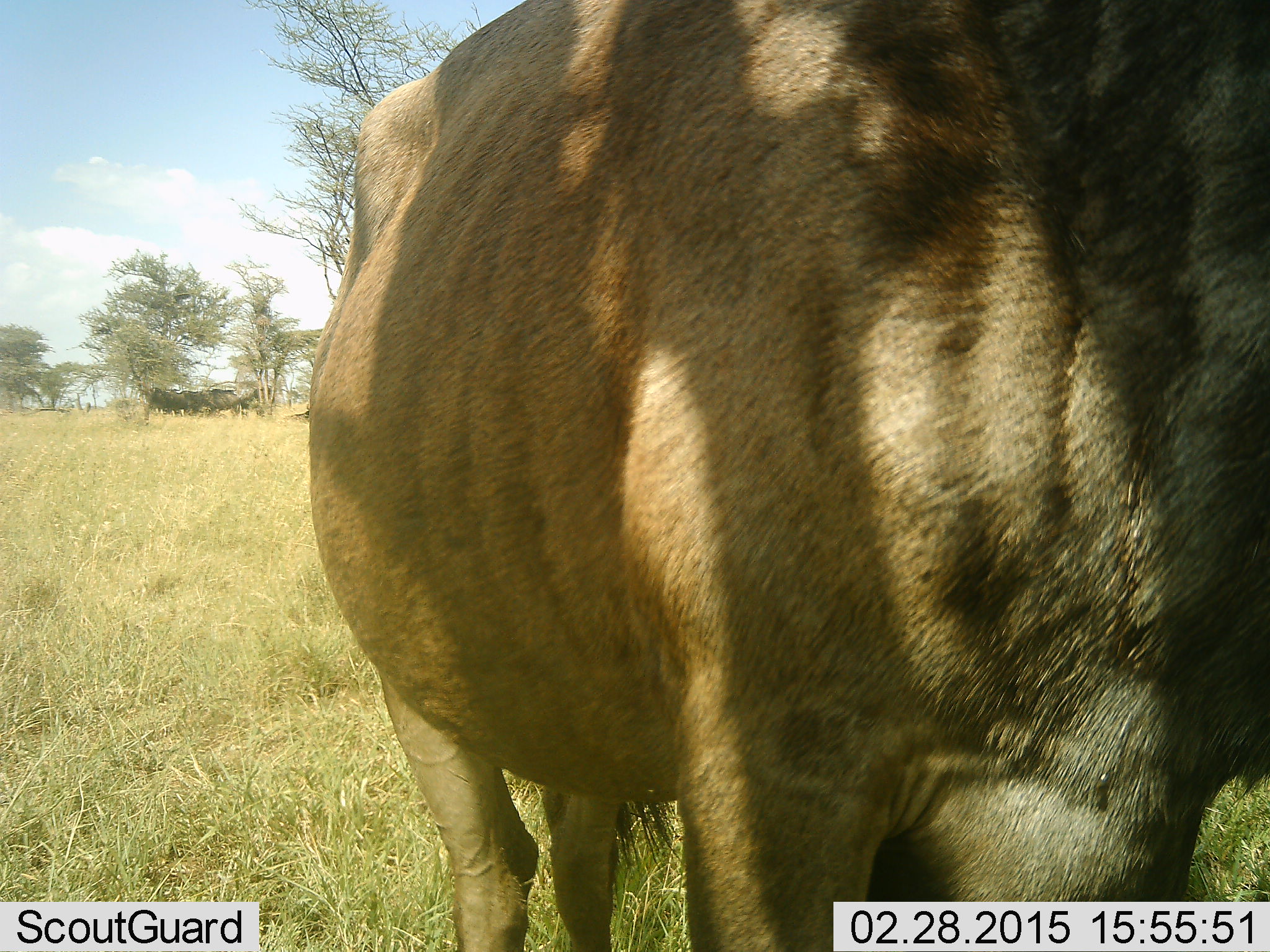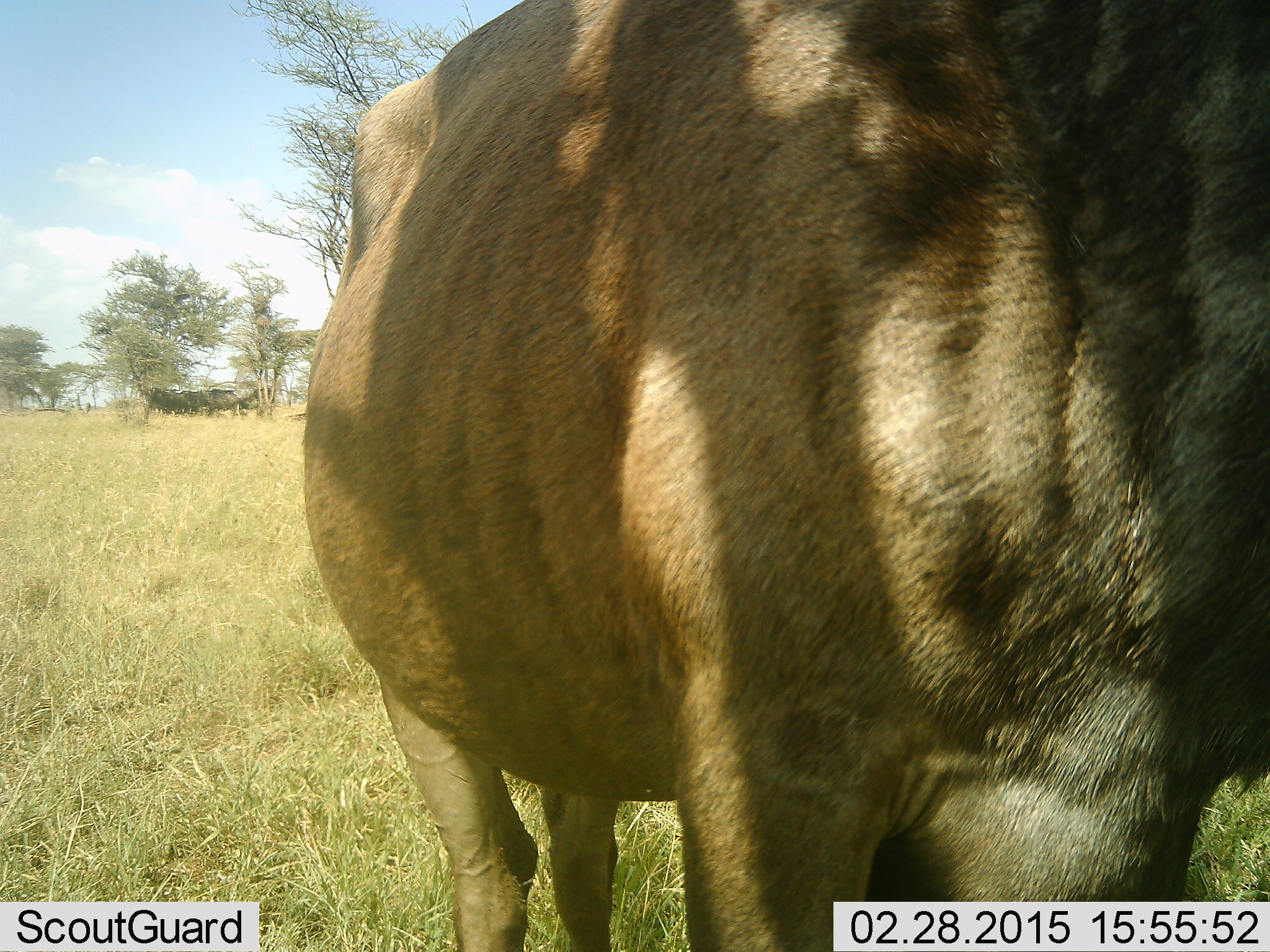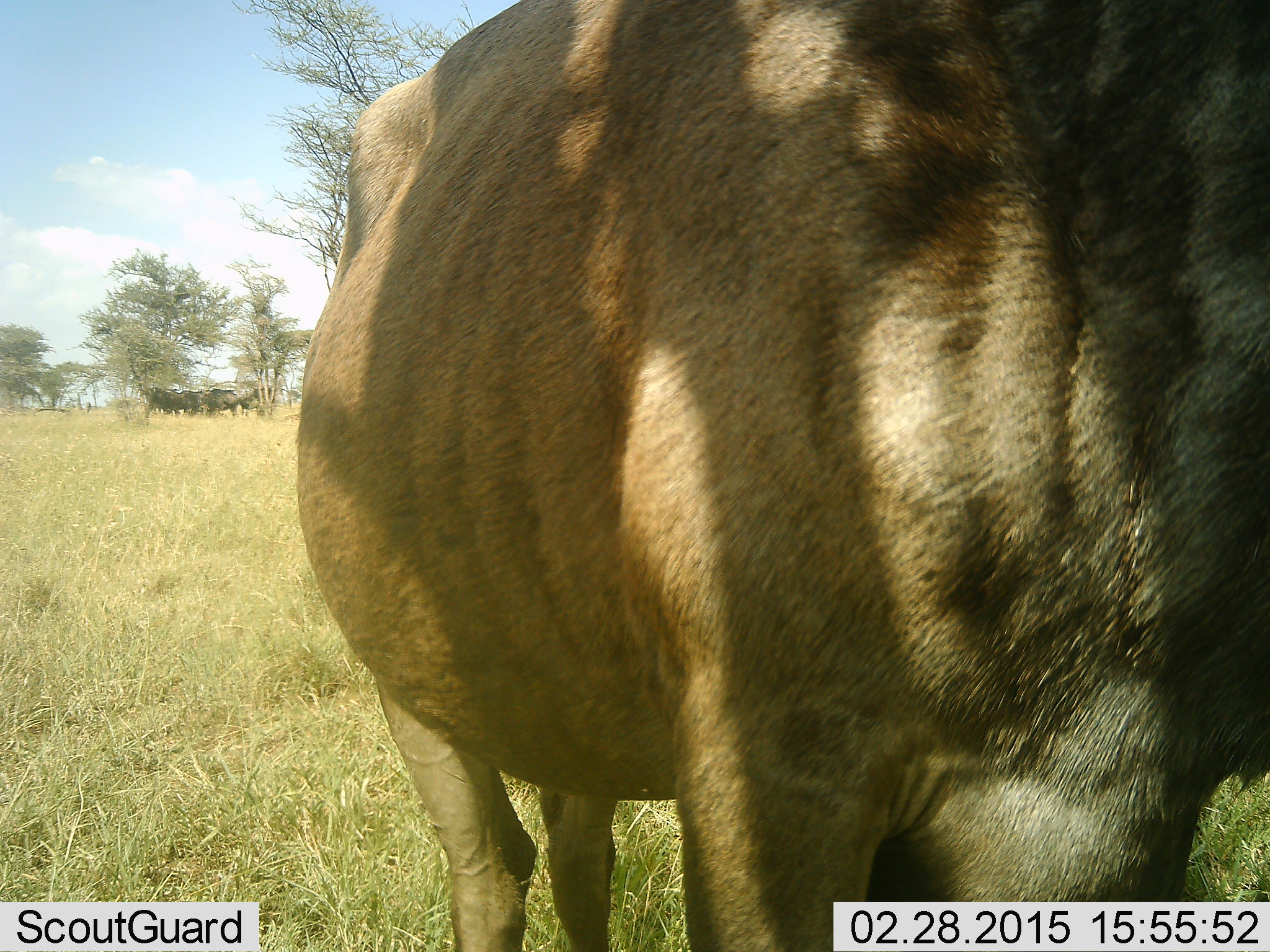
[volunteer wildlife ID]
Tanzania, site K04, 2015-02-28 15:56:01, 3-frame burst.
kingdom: Animalia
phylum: Chordata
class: Mammalia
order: Artiodactyla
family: Bovidae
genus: Connochaetes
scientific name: Connochaetes taurinus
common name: blue wildebeest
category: wildebeest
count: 3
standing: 100%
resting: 9%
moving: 0%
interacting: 0%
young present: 9%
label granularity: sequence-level